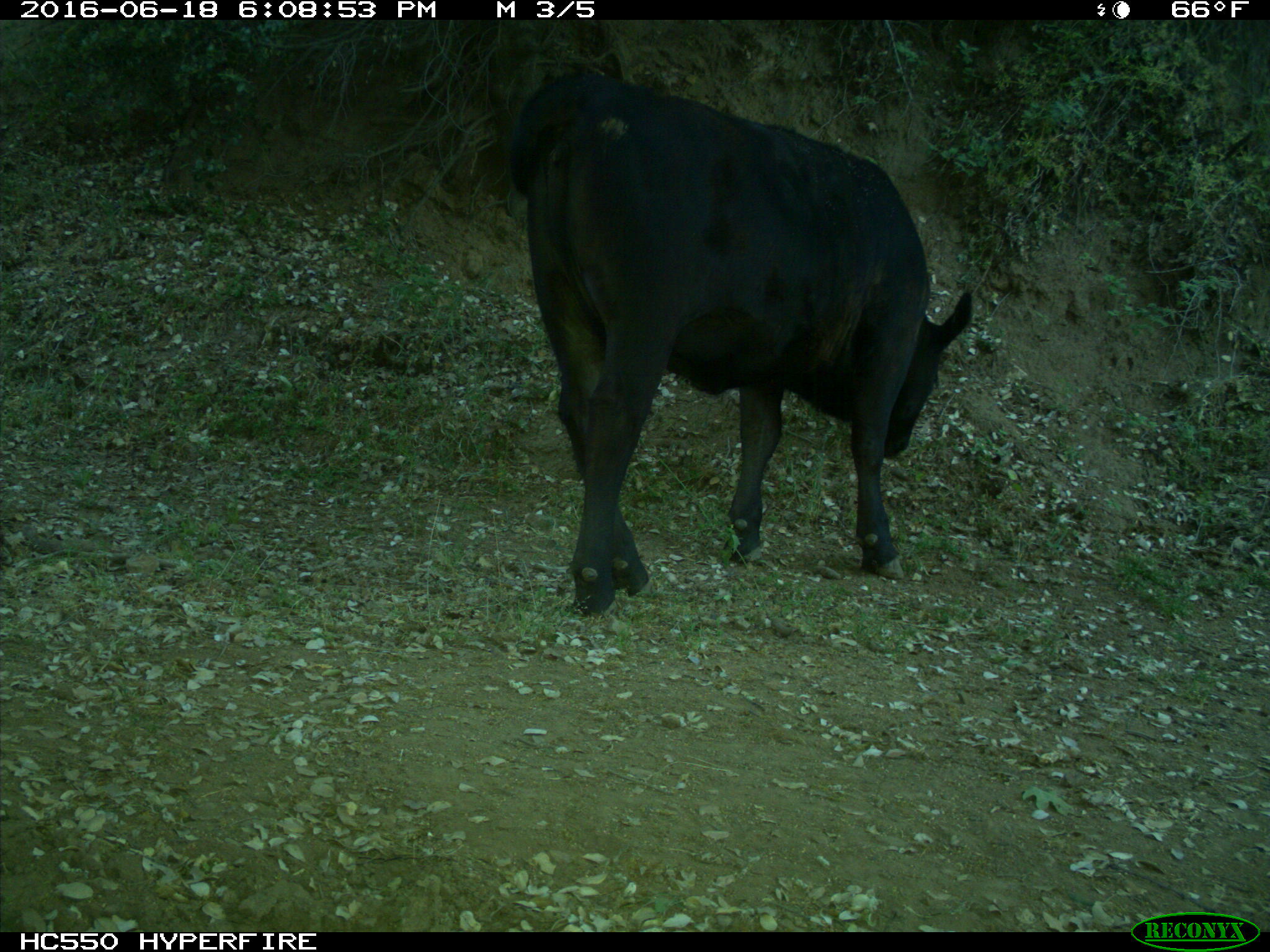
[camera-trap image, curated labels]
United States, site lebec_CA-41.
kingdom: Animalia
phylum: Chordata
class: Mammalia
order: Artiodactyla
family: Bovidae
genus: Bos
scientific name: Bos taurus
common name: domestic cow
Bos taurus (domestic cow).